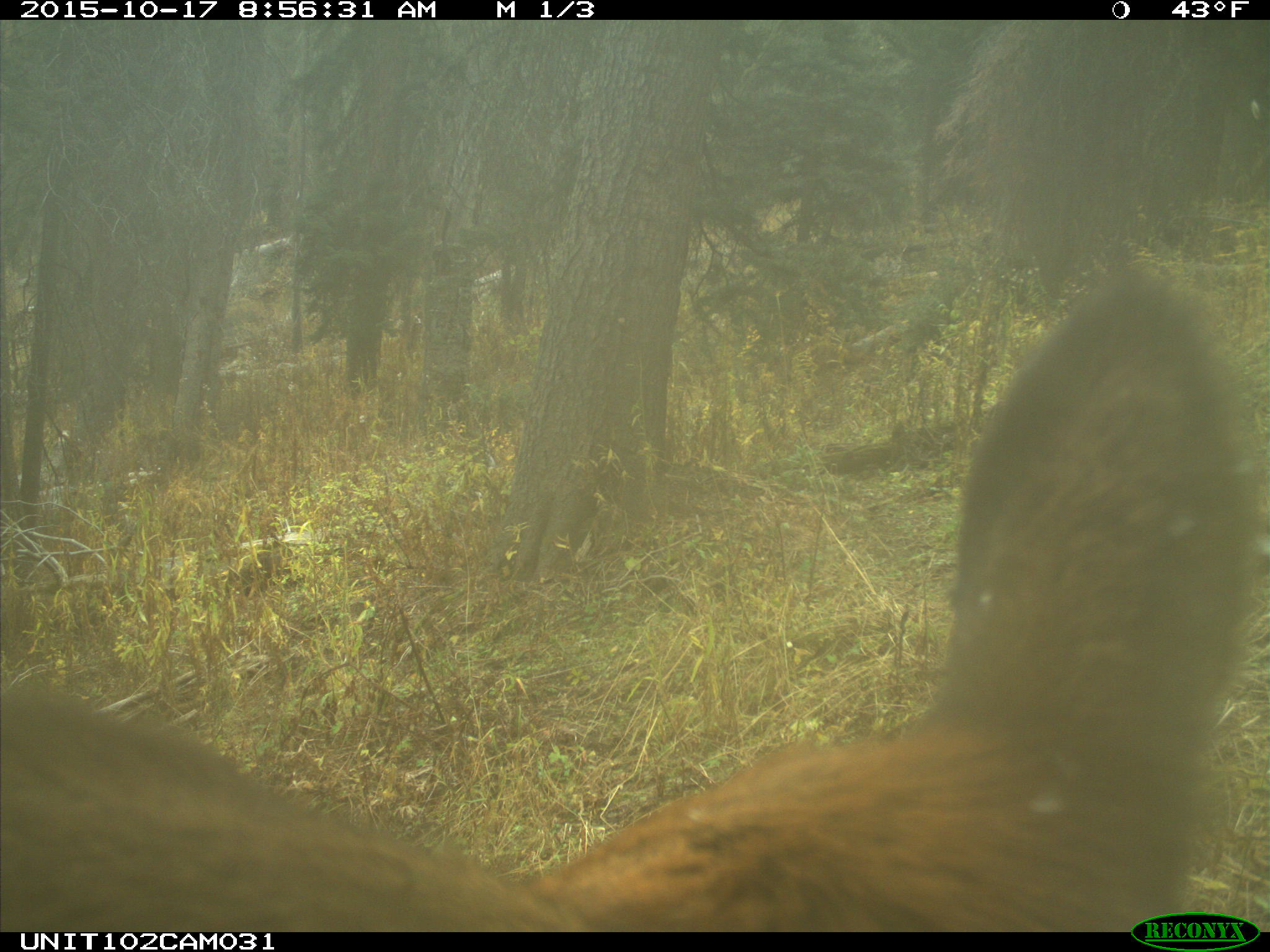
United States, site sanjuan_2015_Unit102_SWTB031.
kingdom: Animalia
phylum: Chordata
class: Mammalia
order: Artiodactyla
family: Cervidae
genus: Cervus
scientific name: Cervus elaphus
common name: red deer